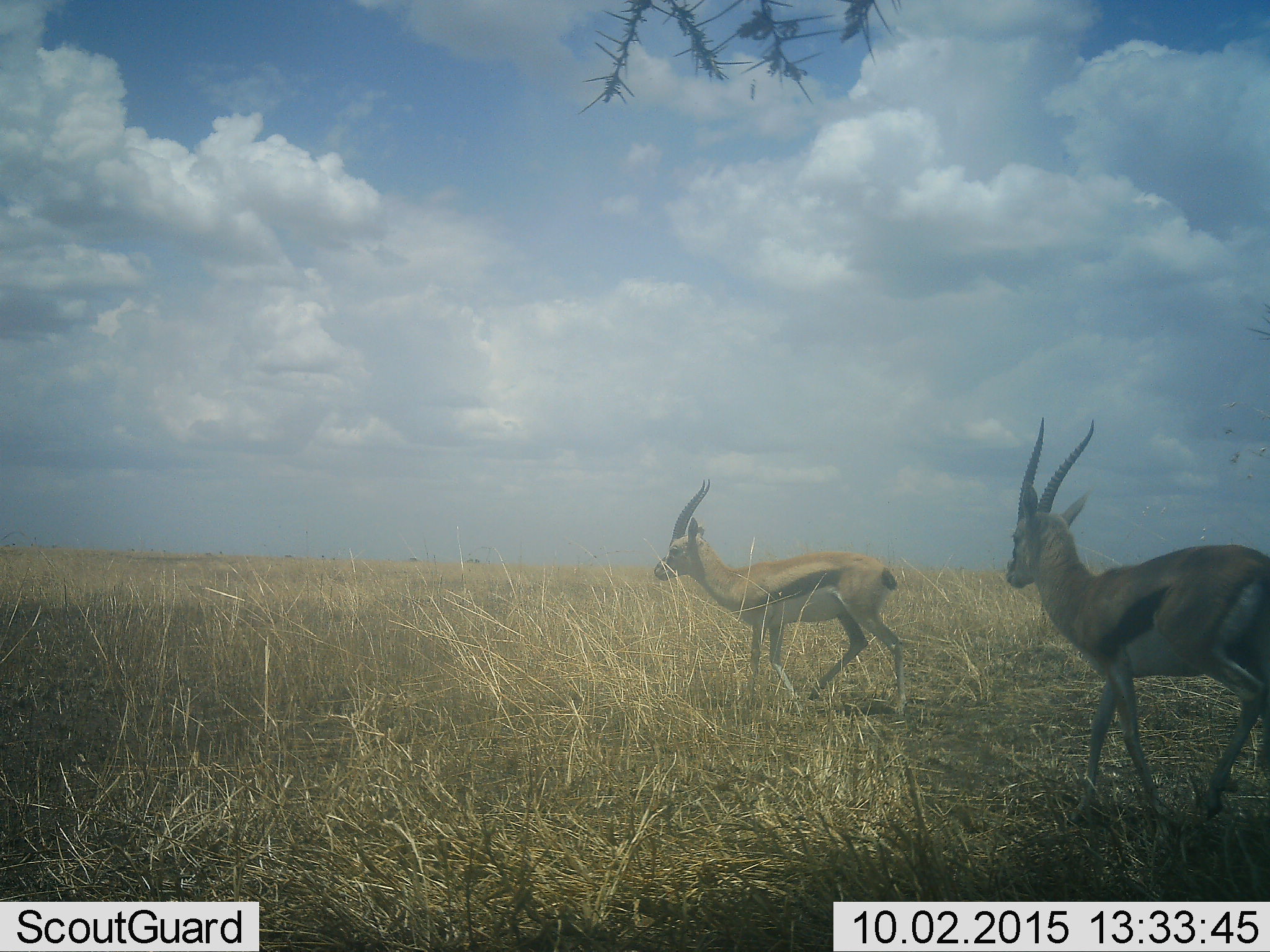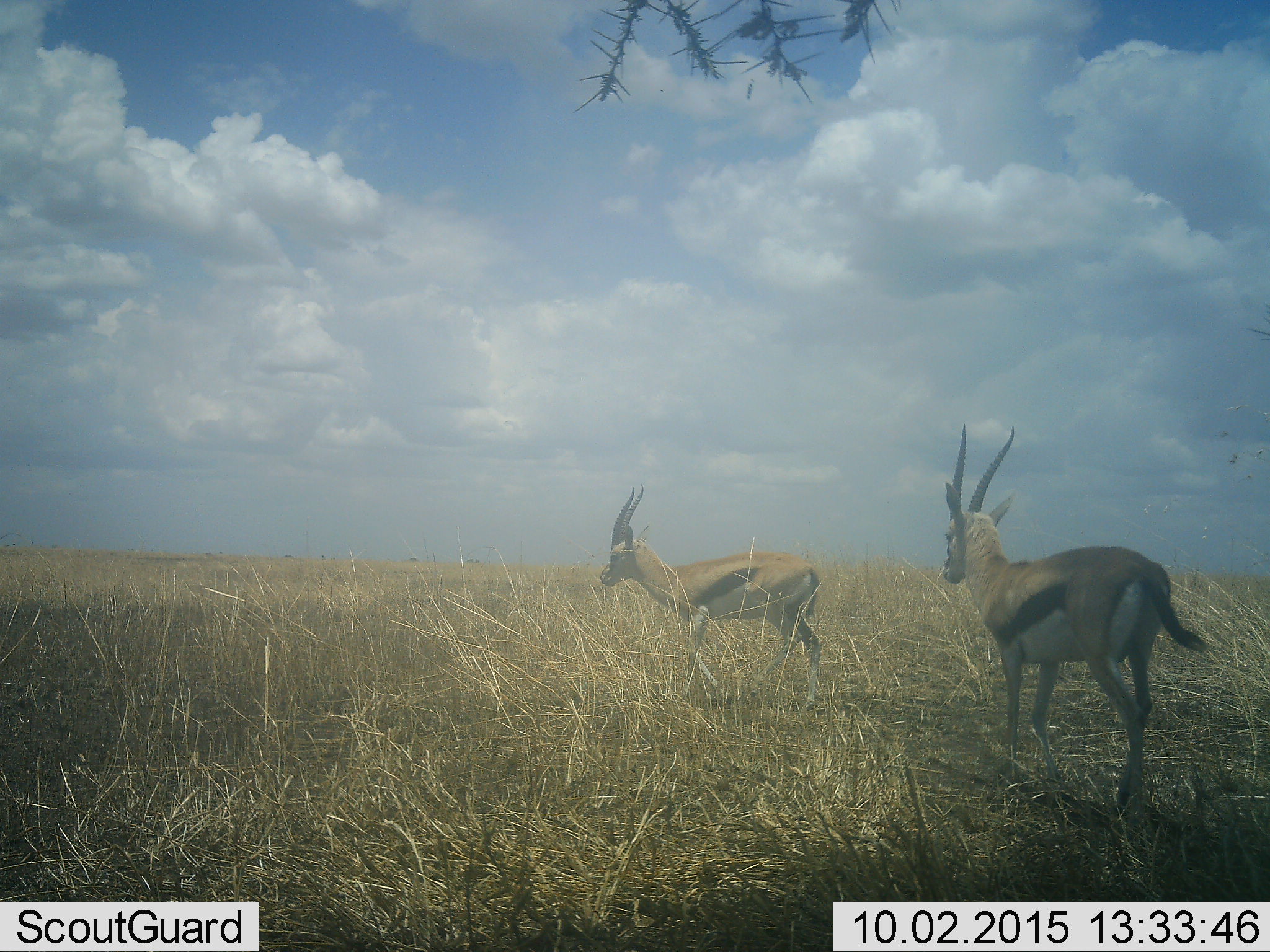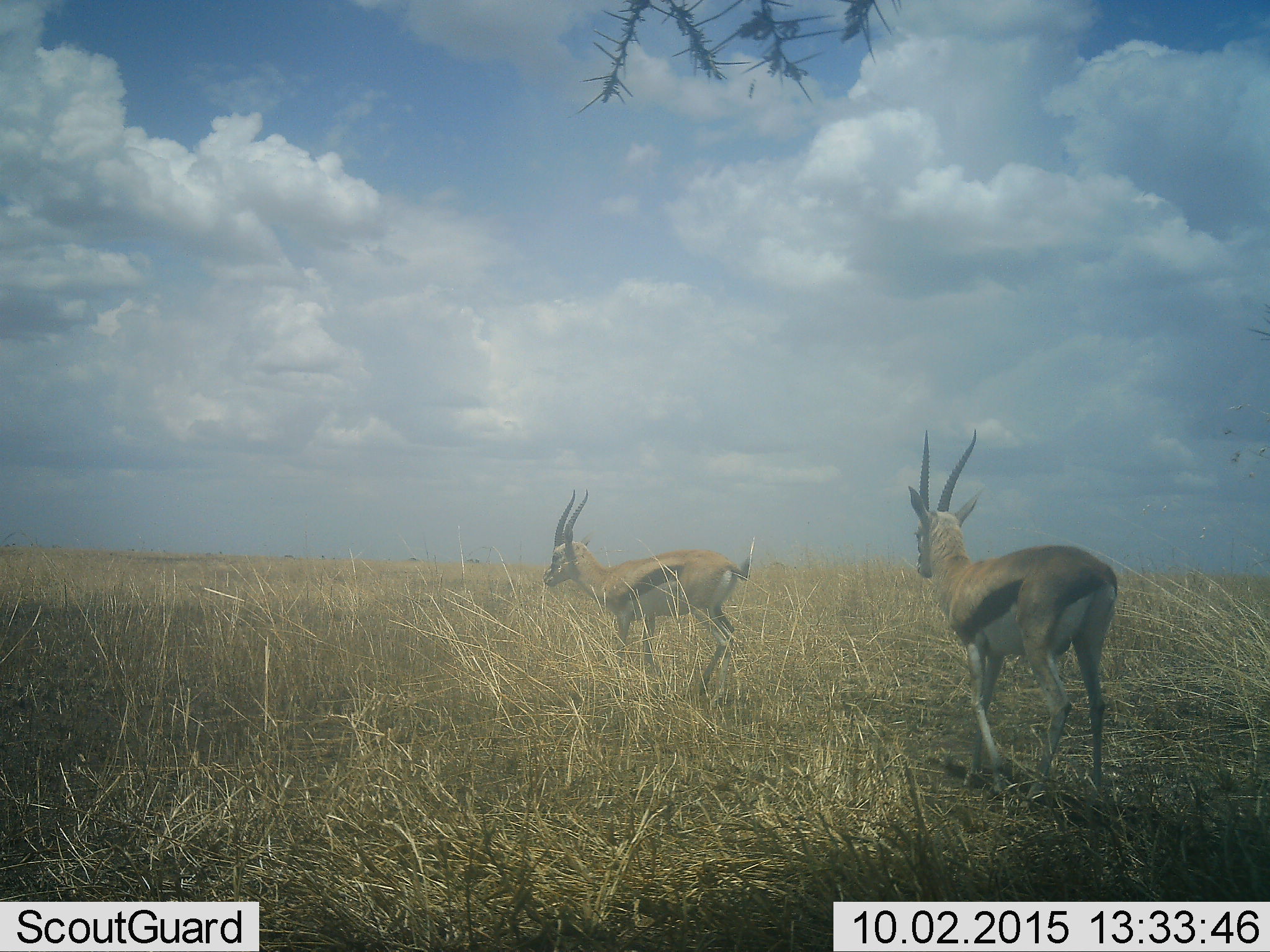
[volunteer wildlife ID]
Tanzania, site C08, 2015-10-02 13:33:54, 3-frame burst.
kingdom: Animalia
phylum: Chordata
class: Mammalia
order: Artiodactyla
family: Bovidae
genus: Eudorcas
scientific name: Eudorcas thomsonii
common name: thomson's gazelle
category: gazellethomsons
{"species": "gazellethomsons (thomson's gazelle) (Eudorcas thomsonii)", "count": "2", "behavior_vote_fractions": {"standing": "0%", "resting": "0%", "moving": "100%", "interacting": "0%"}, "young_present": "0%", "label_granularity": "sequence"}